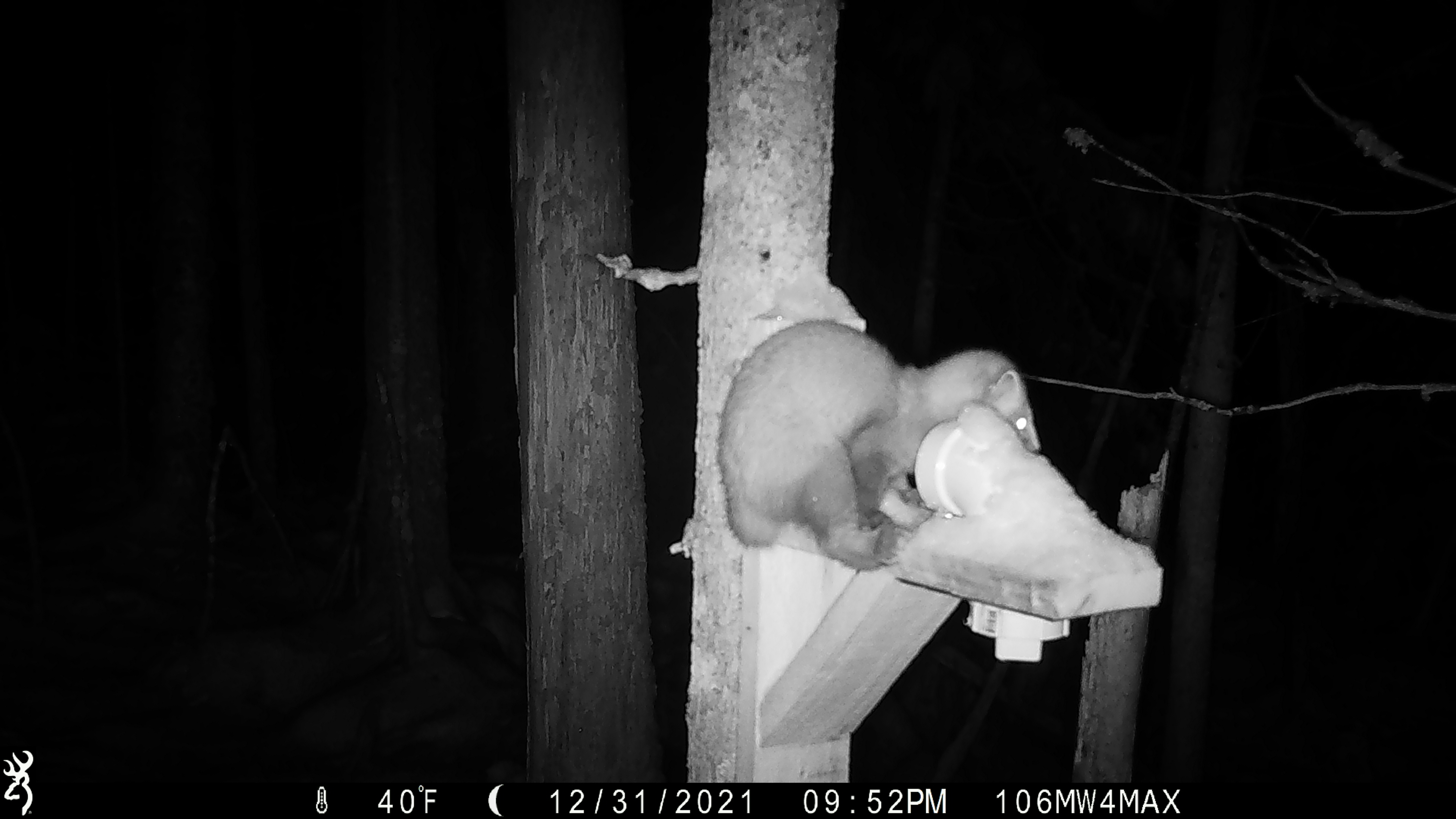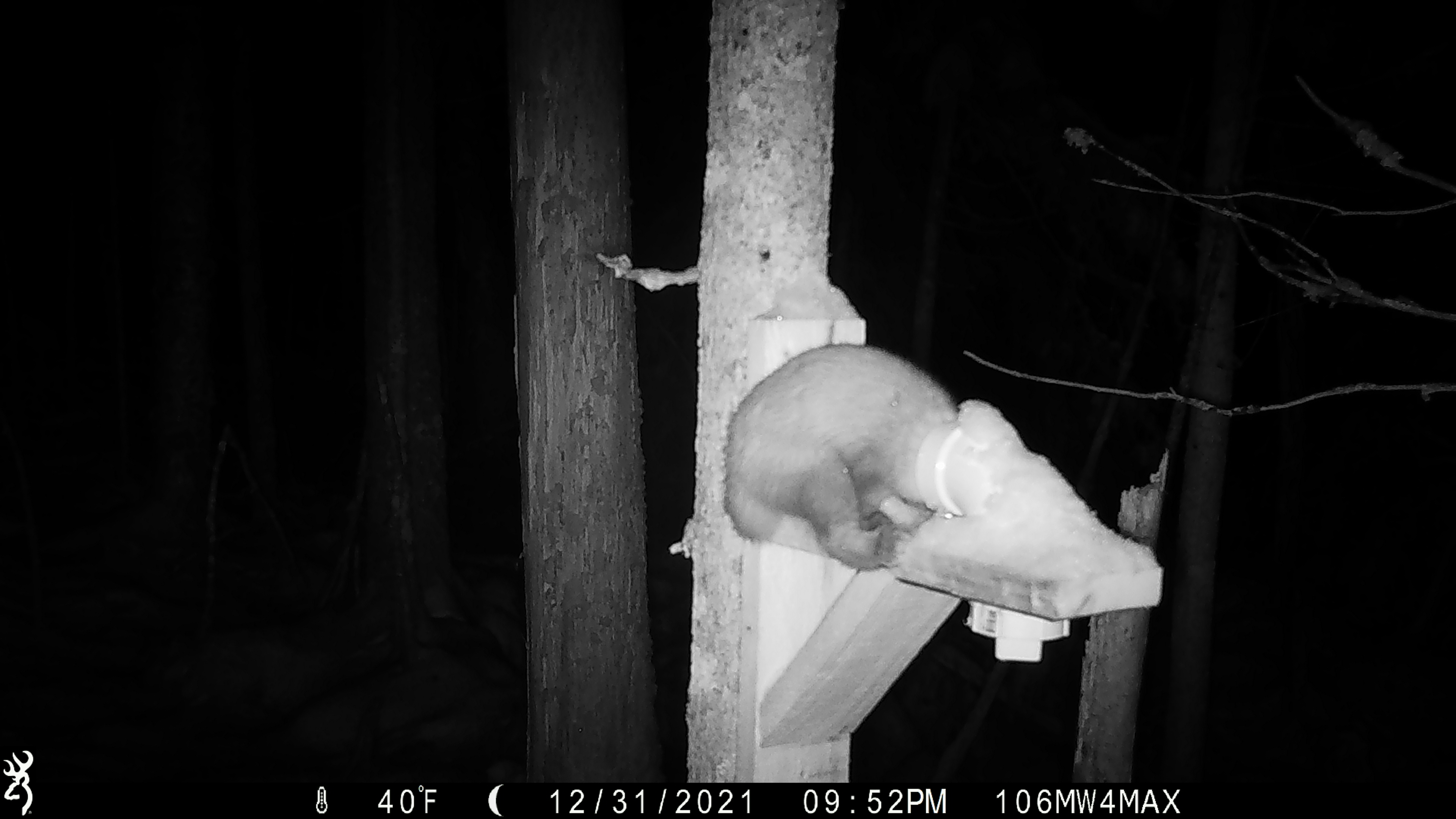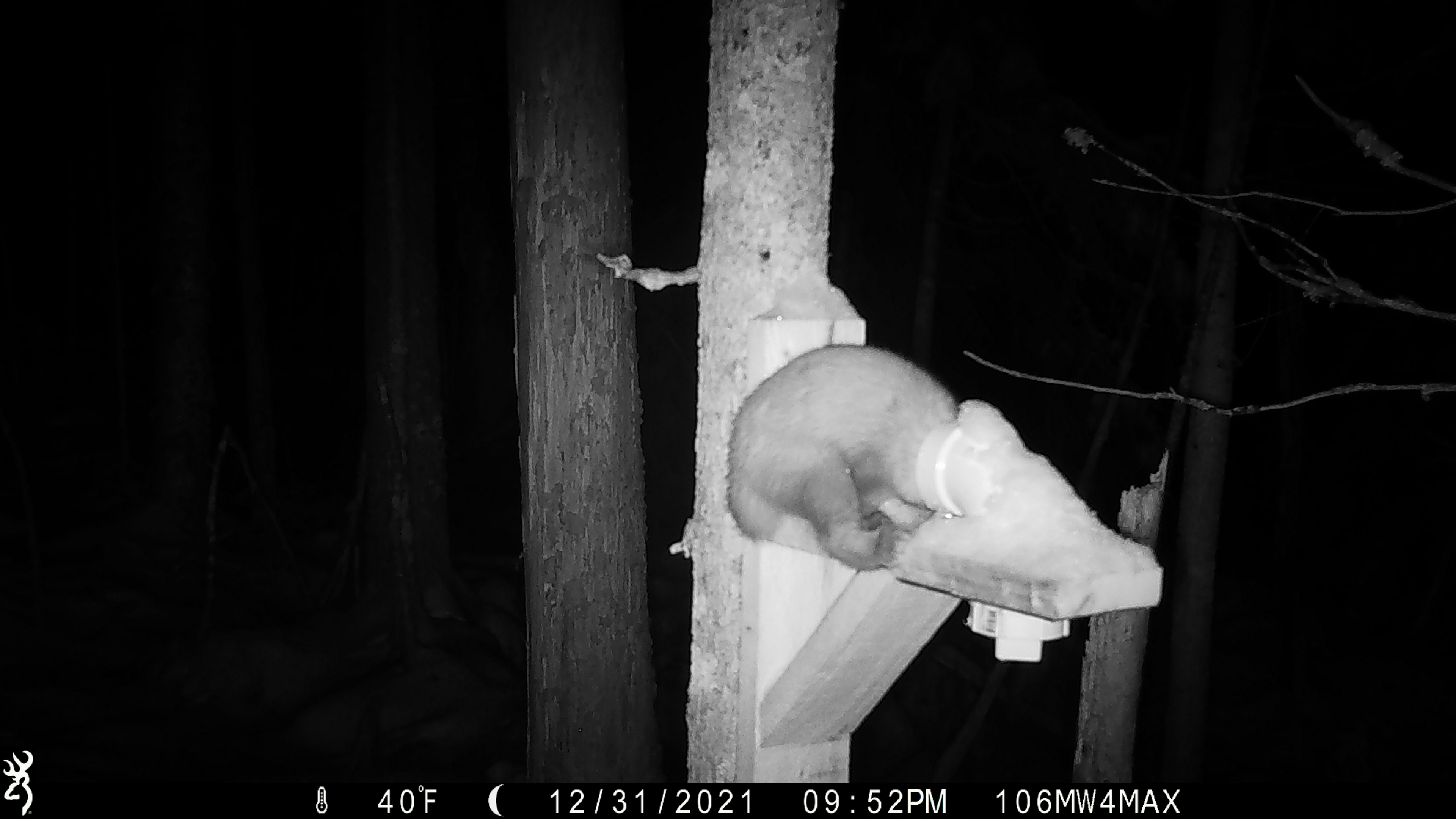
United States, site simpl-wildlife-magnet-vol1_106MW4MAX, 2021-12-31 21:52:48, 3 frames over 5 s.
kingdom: Animalia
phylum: Chordata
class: Mammalia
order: Carnivora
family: Mustelidae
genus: Martes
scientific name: Martes americana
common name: american marten